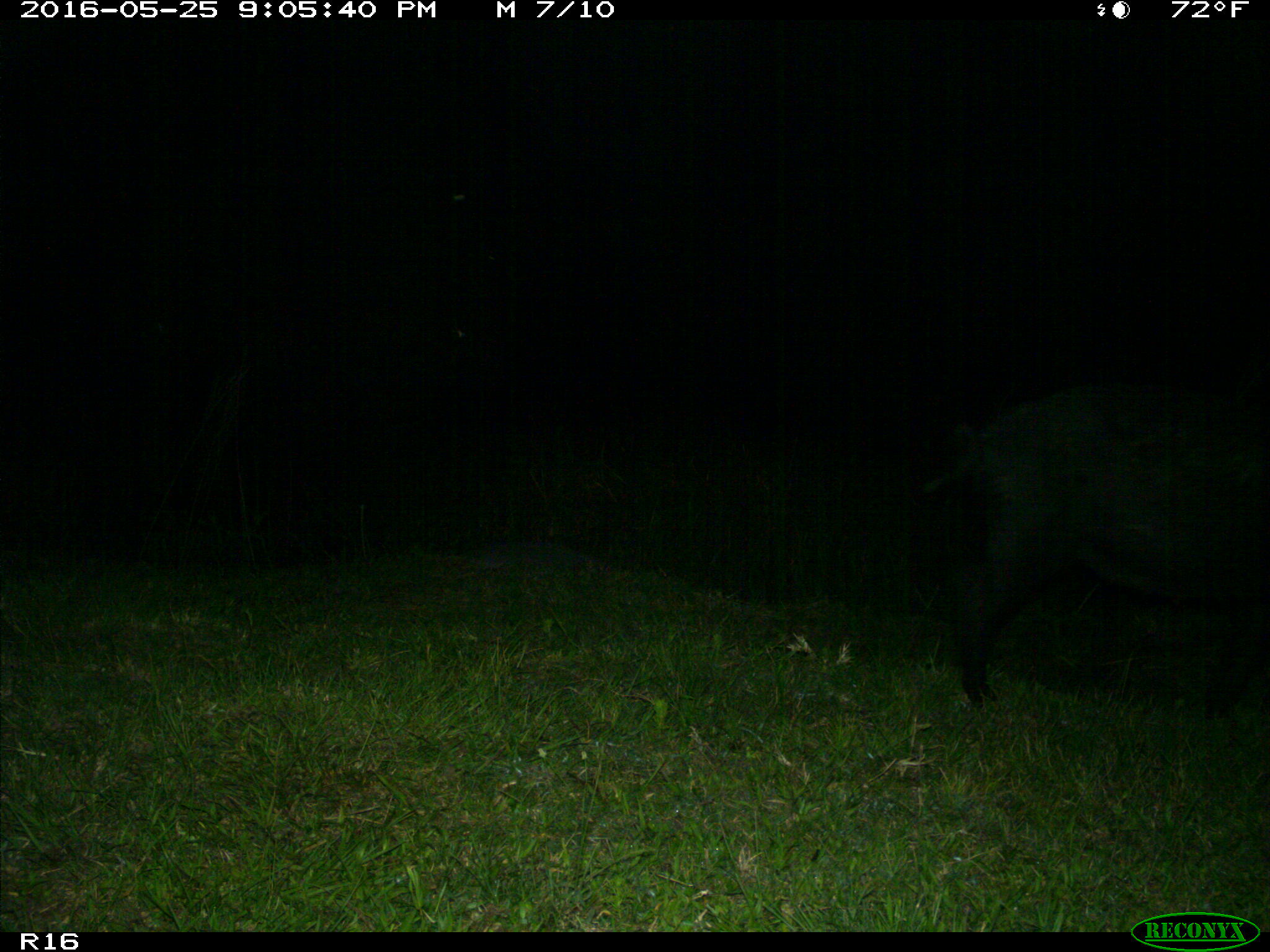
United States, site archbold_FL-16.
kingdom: Animalia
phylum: Chordata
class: Mammalia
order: Artiodactyla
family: Suidae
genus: Sus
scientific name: Sus scrofa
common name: wild boar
Sus scrofa (wild boar).